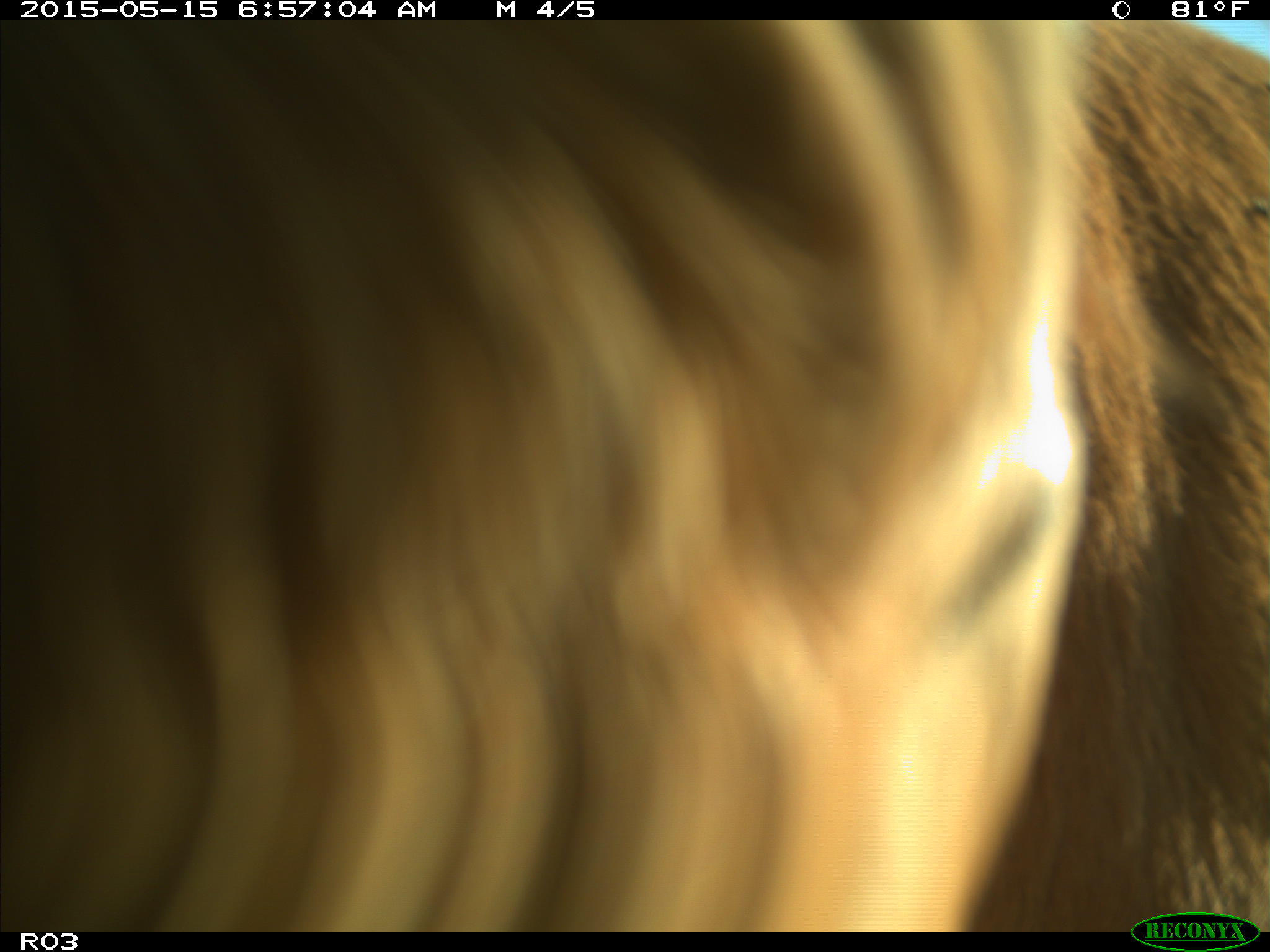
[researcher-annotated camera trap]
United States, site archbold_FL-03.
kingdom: Animalia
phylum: Chordata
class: Mammalia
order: Artiodactyla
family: Bovidae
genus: Bos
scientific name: Bos taurus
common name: domestic cow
Bos taurus (domestic cow).